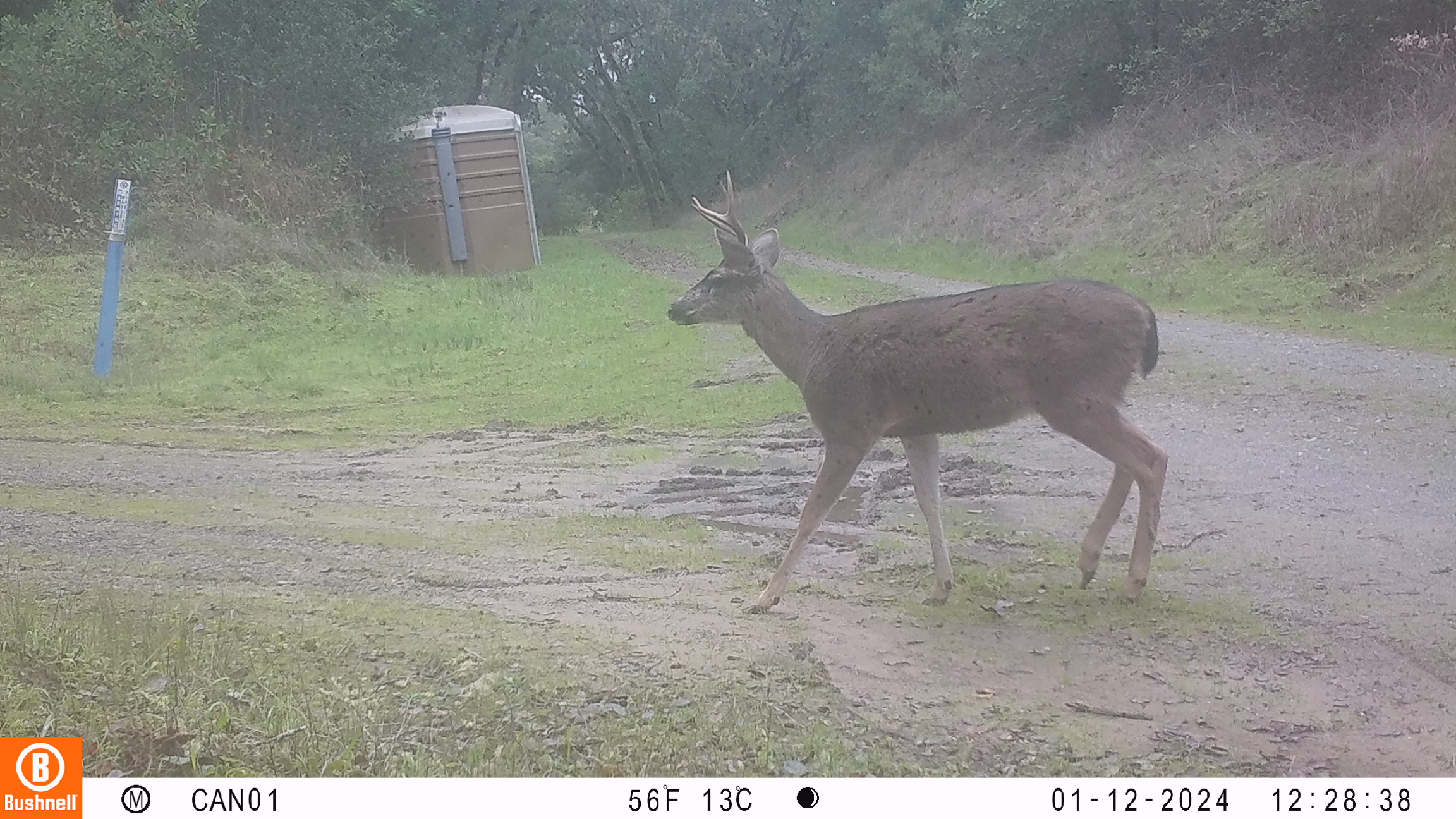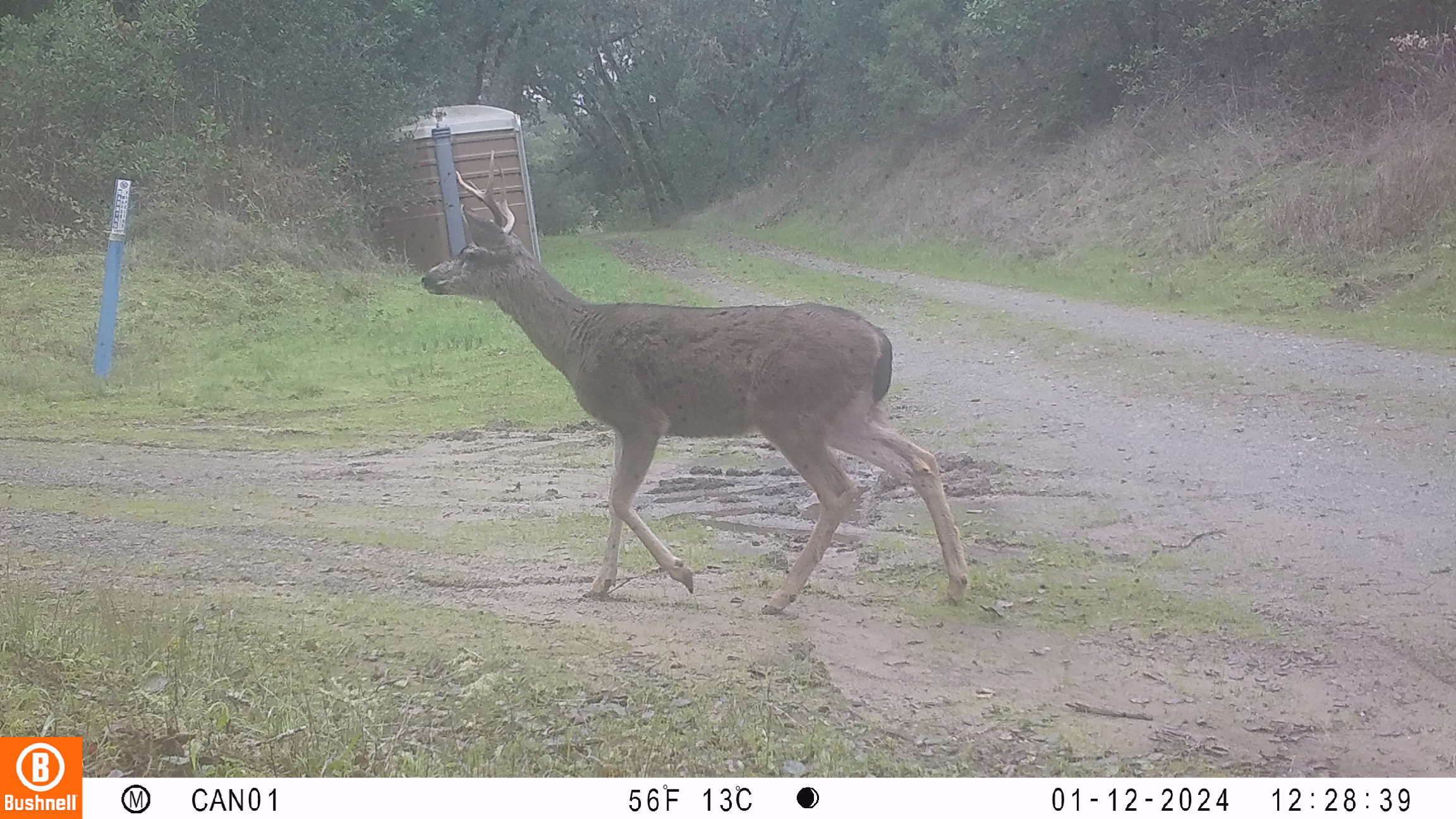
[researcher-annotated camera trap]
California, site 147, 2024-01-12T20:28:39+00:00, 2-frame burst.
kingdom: Animalia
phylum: Chordata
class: Mammalia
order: Artiodactyla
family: Cervidae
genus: Odocoileus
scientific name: Odocoileus hemionus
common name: mule deer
Mule deer (Odocoileus hemionus).